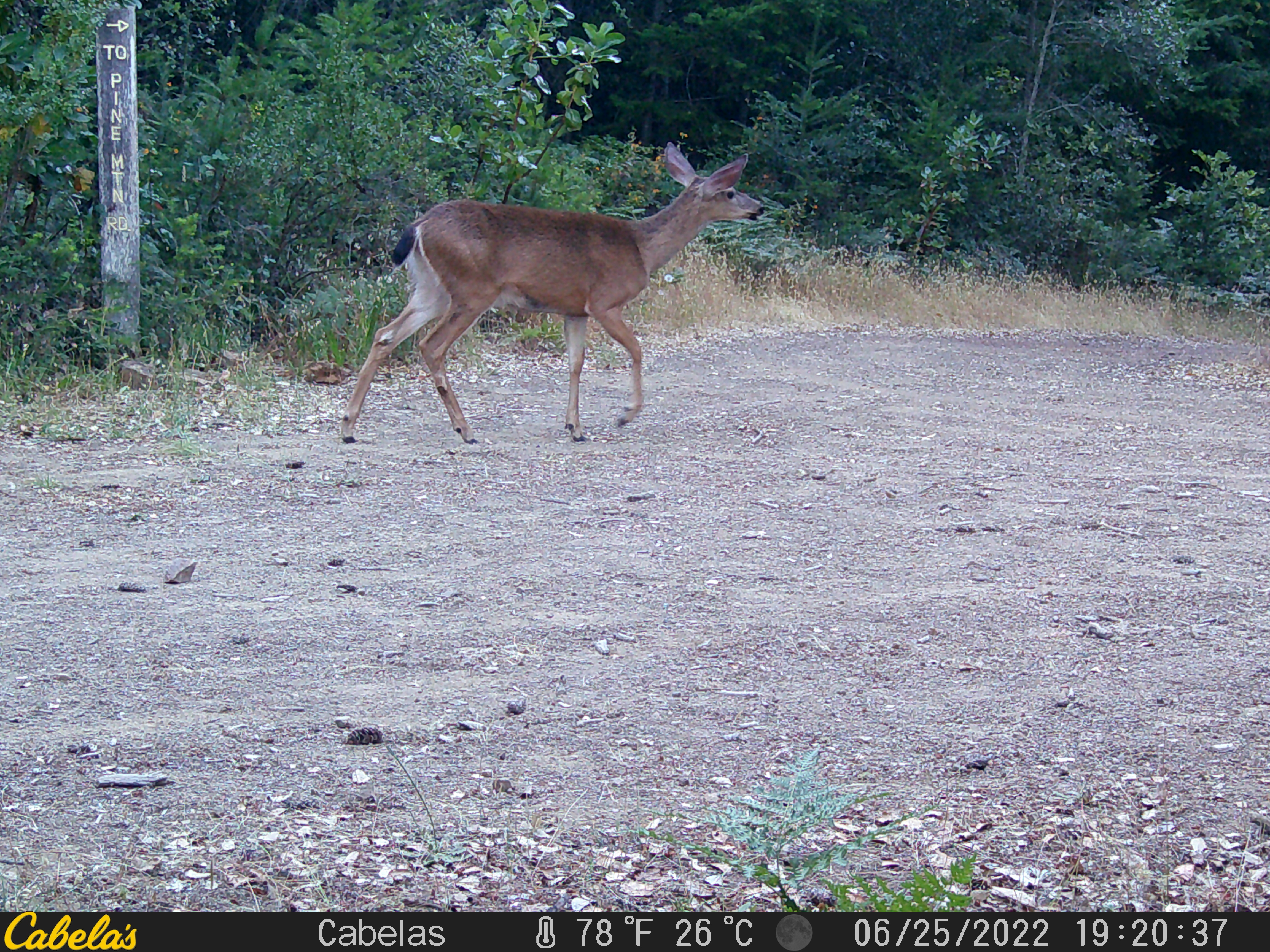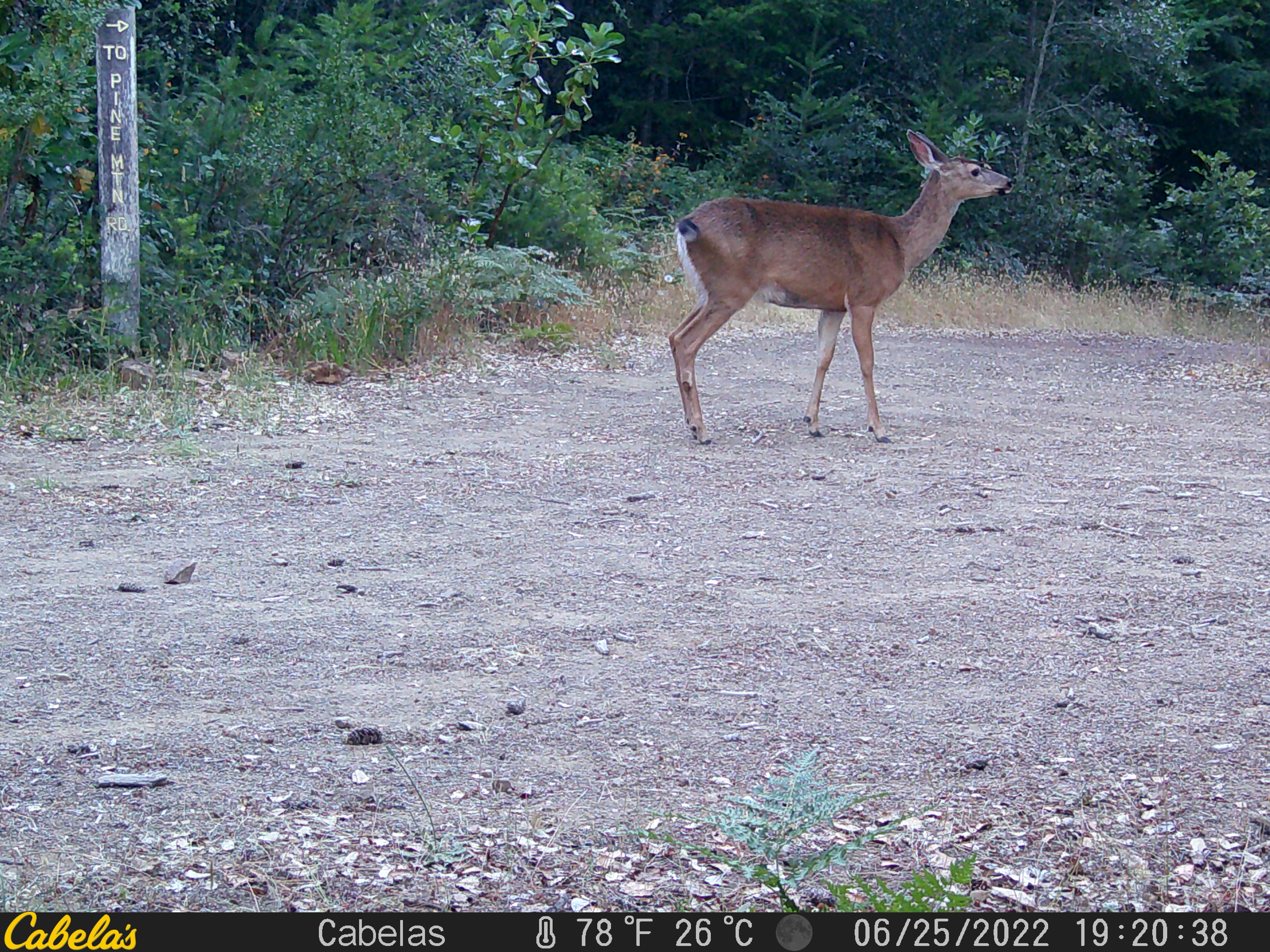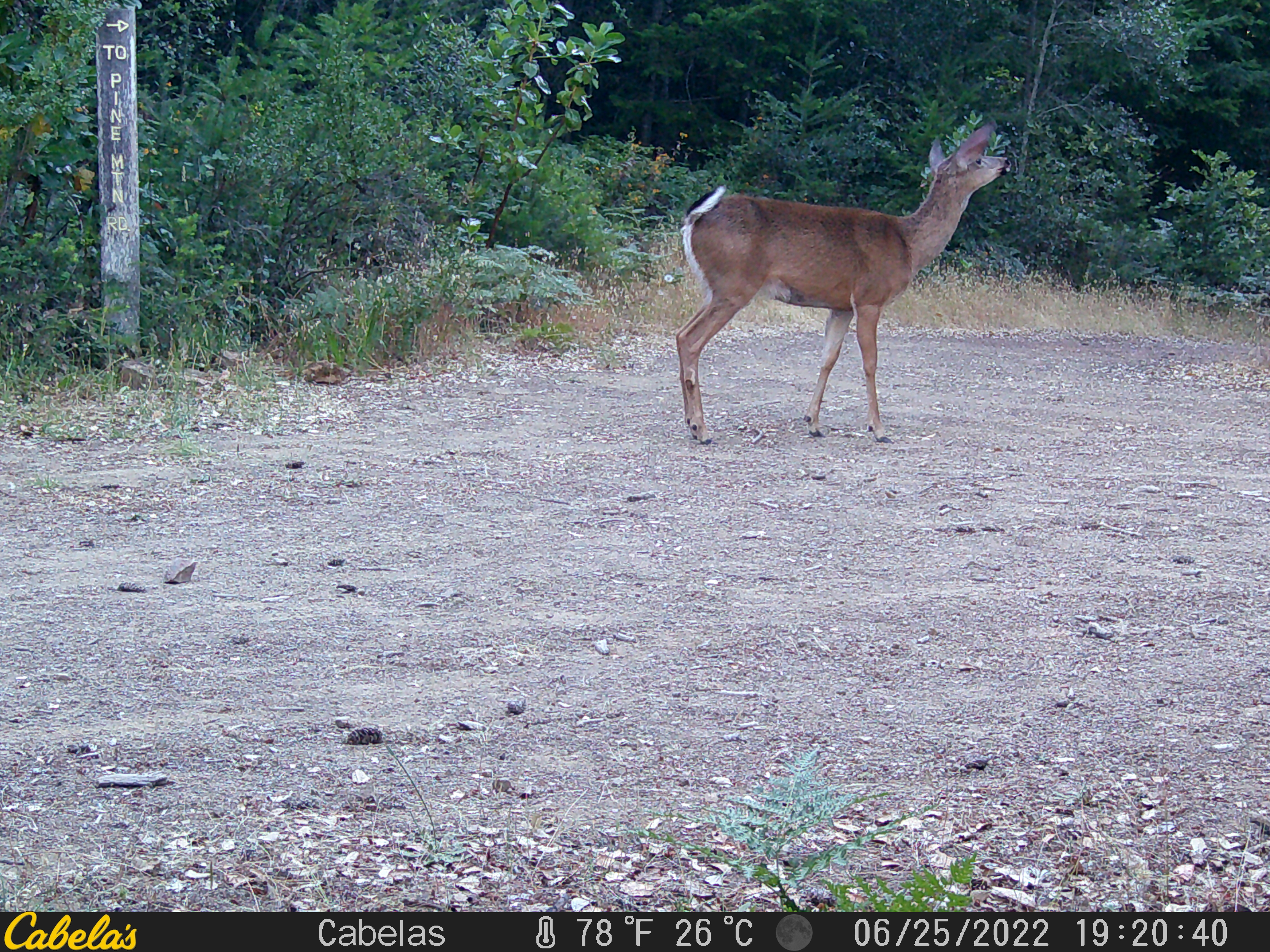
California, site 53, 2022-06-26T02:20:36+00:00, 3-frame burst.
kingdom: Animalia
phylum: Chordata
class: Mammalia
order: Artiodactyla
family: Cervidae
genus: Odocoileus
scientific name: Odocoileus hemionus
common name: mule deer